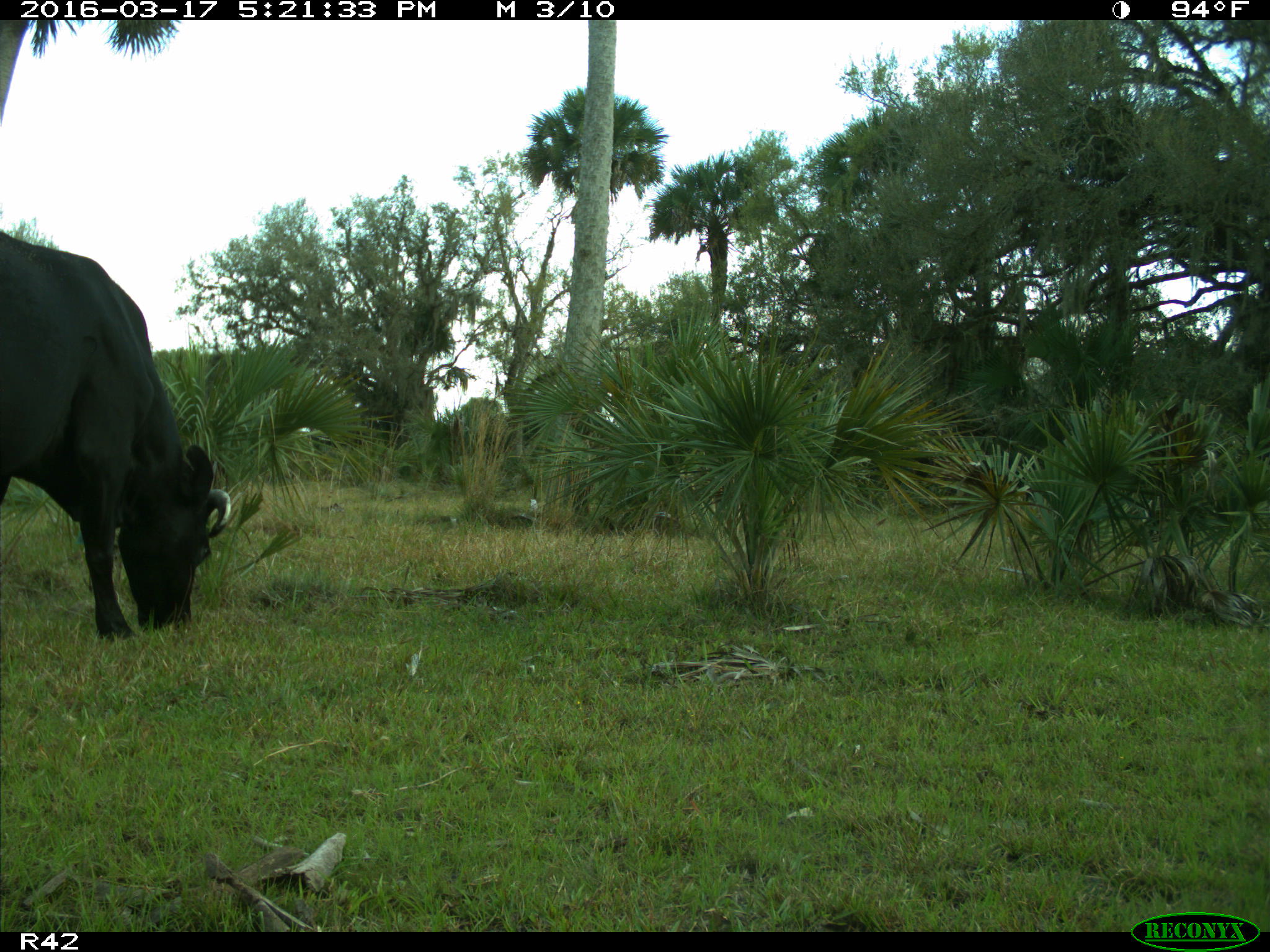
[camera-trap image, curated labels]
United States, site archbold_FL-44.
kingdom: Animalia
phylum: Chordata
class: Mammalia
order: Artiodactyla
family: Bovidae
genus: Bos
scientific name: Bos taurus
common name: domestic cow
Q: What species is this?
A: Bos taurus (domestic cow).